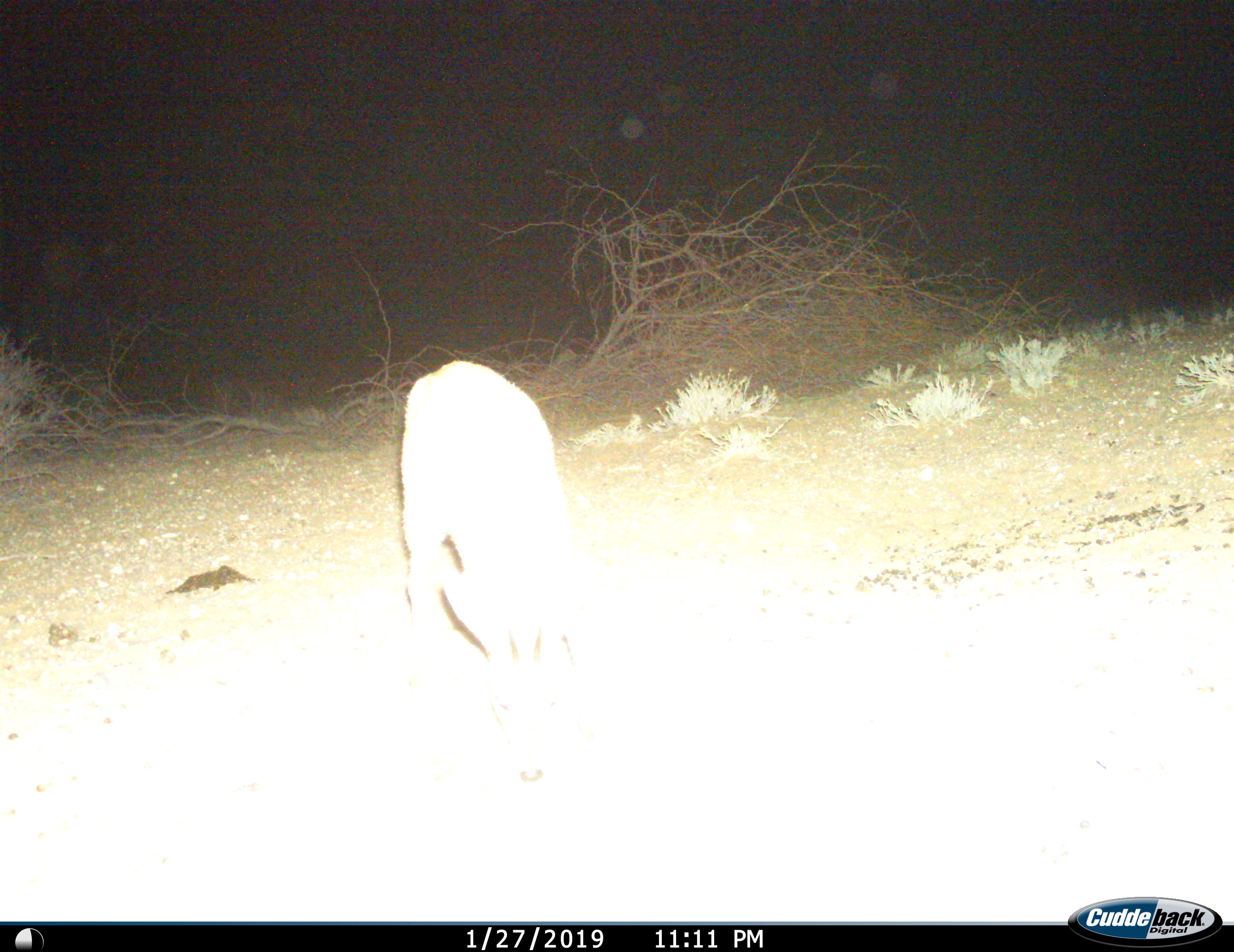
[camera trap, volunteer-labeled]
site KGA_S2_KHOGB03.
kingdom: Animalia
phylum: Chordata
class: Mammalia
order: Artiodactyla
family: Bovidae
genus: Sylvicapra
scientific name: Sylvicapra grimmia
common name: common duiker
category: duikercommongrey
Duikercommongrey (common duiker) (Sylvicapra grimmia), count 1. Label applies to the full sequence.